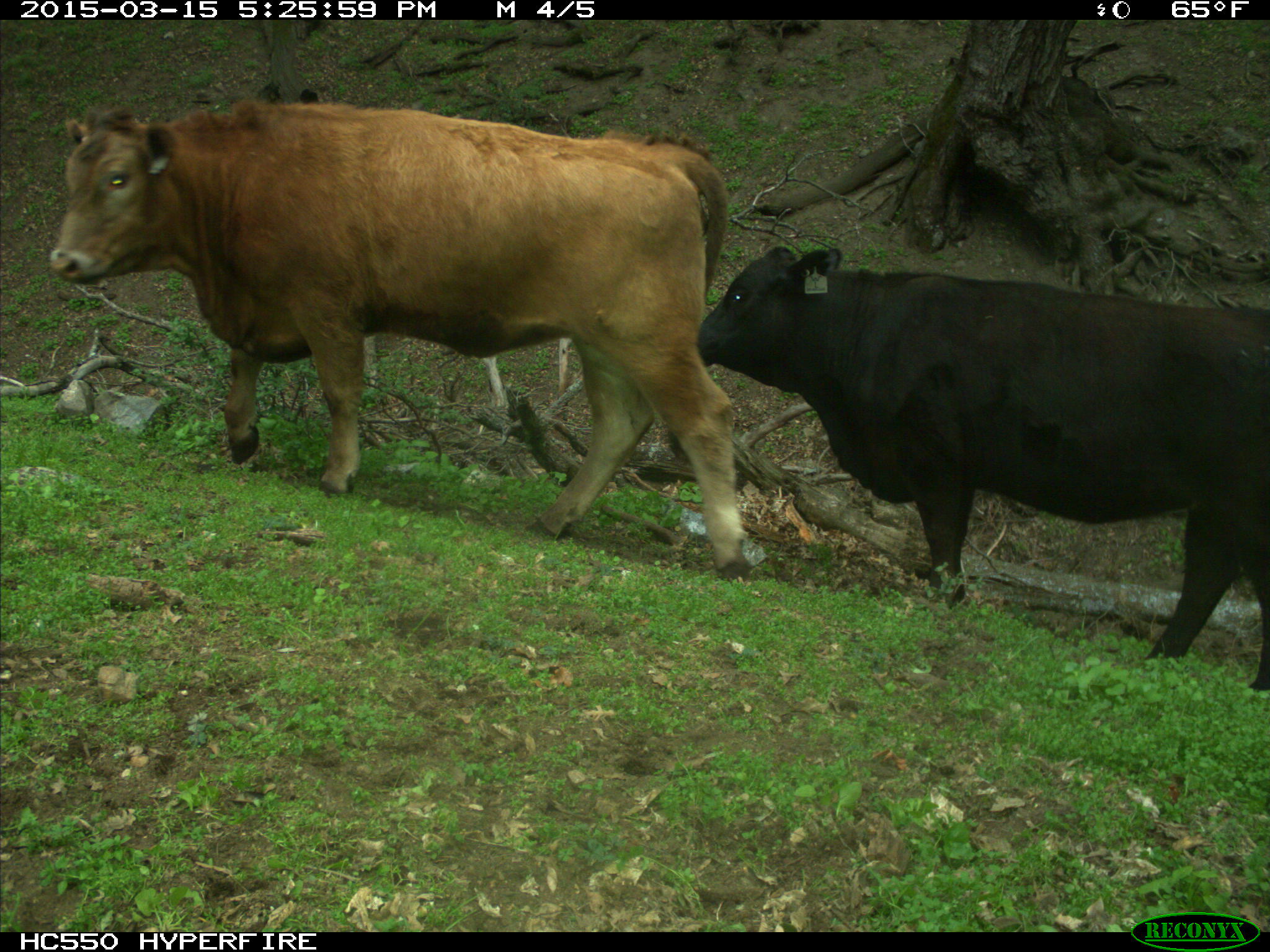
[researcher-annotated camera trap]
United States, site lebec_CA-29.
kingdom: Animalia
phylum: Chordata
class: Mammalia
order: Artiodactyla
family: Bovidae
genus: Bos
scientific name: Bos taurus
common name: domestic cow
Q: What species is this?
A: Bos taurus (domestic cow).